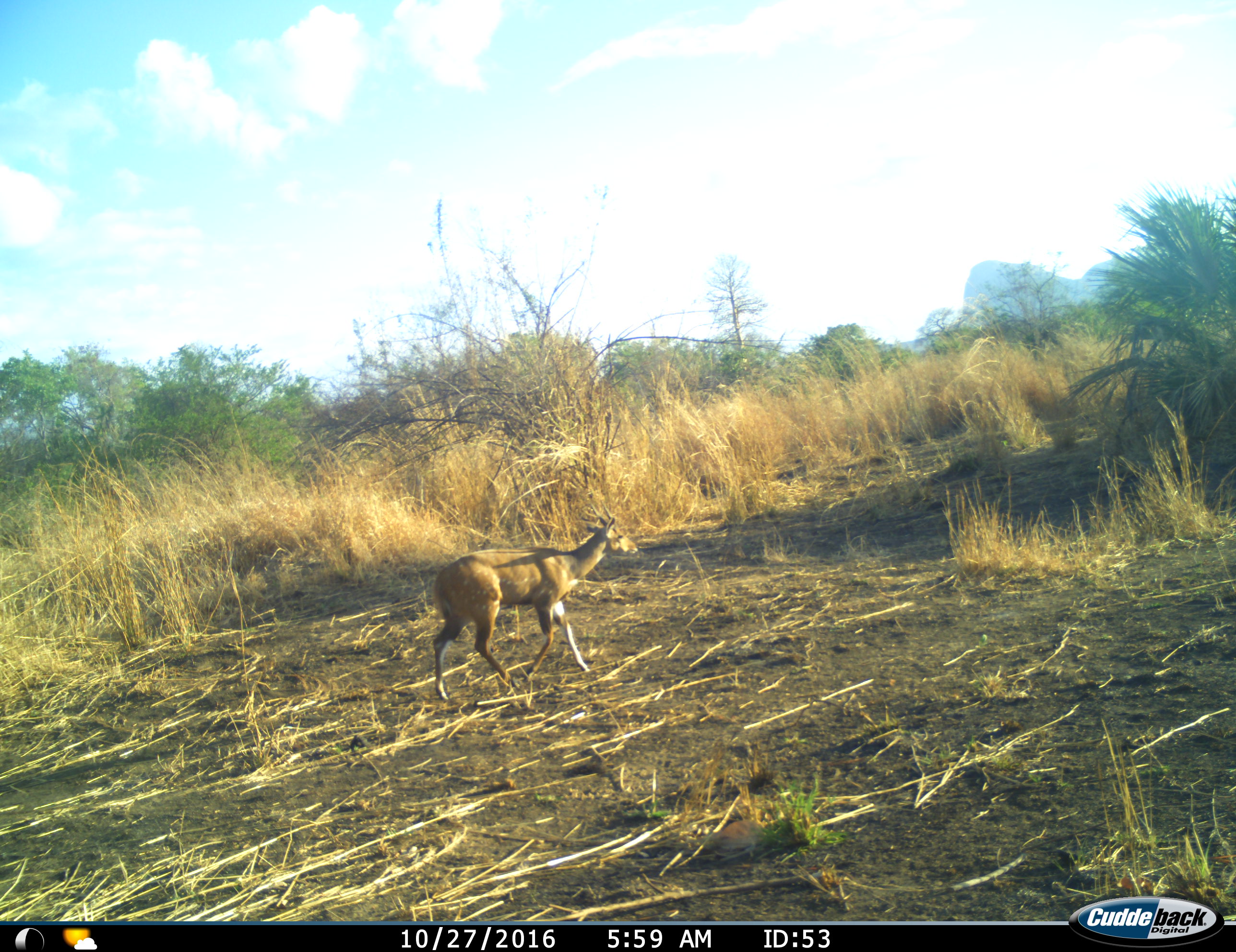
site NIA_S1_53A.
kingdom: Animalia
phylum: Chordata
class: Mammalia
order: Artiodactyla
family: Bovidae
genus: Tragelaphus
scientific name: Tragelaphus scriptus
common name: bushbuck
Bushbuck (Tragelaphus scriptus), count 1. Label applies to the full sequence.